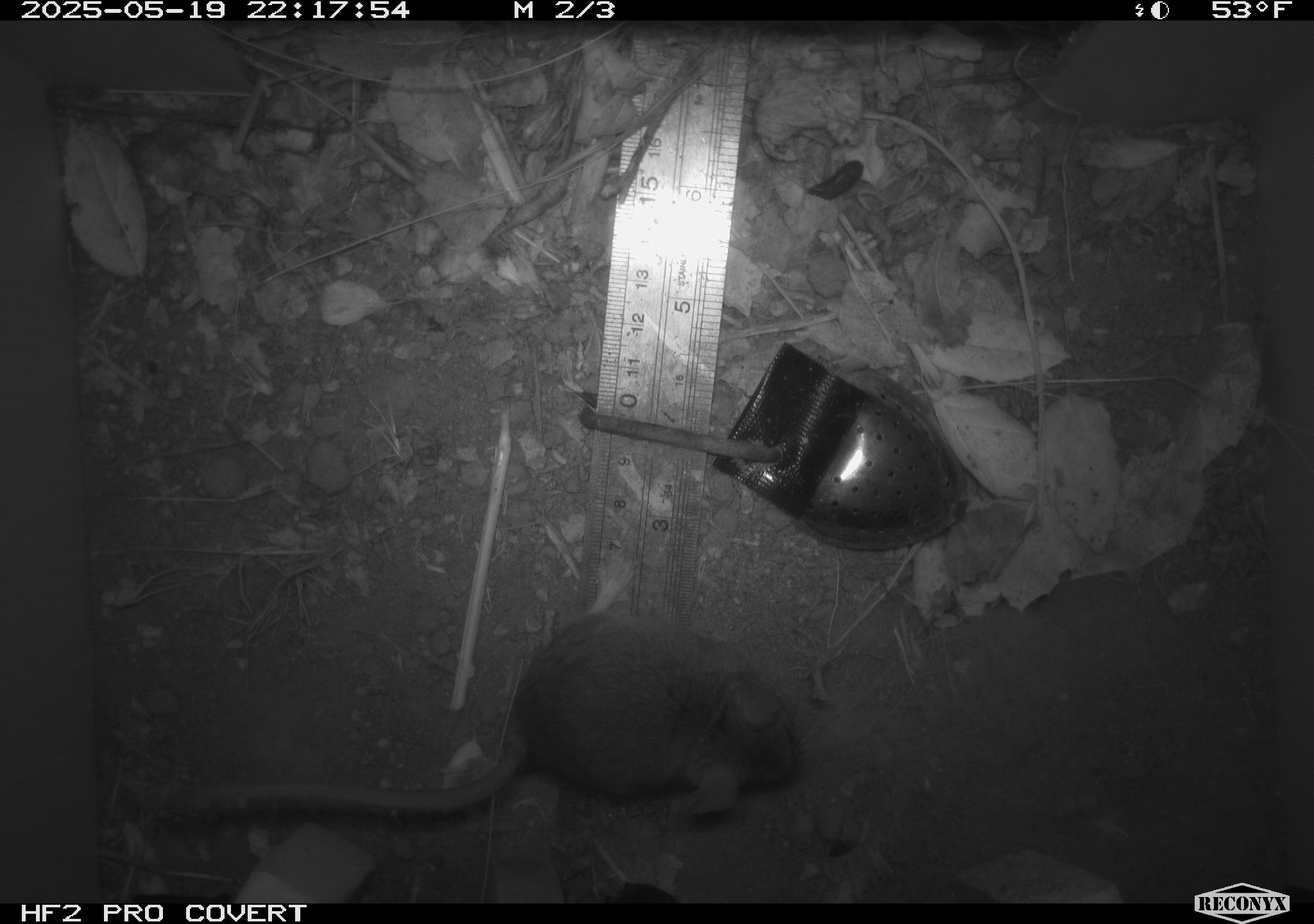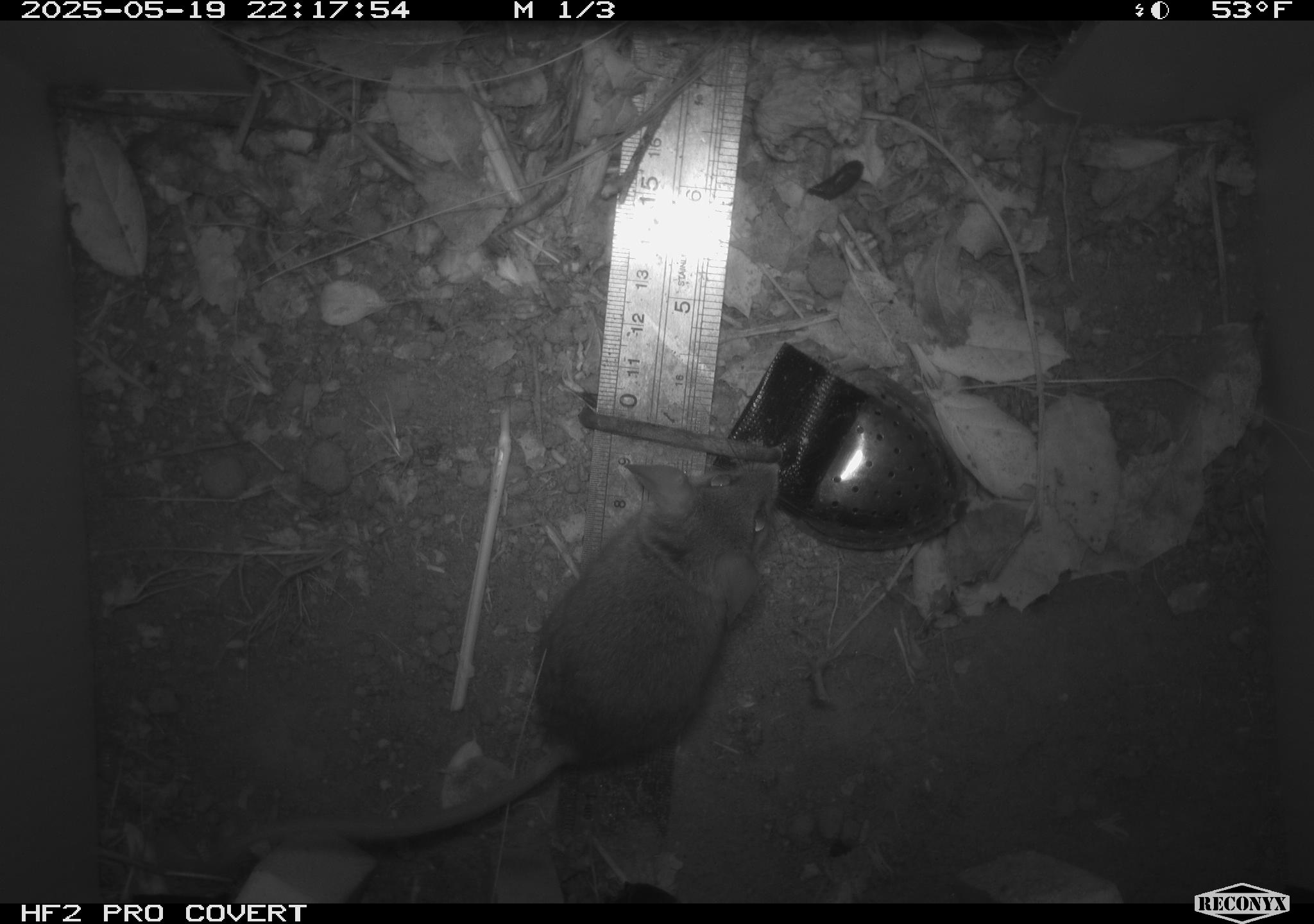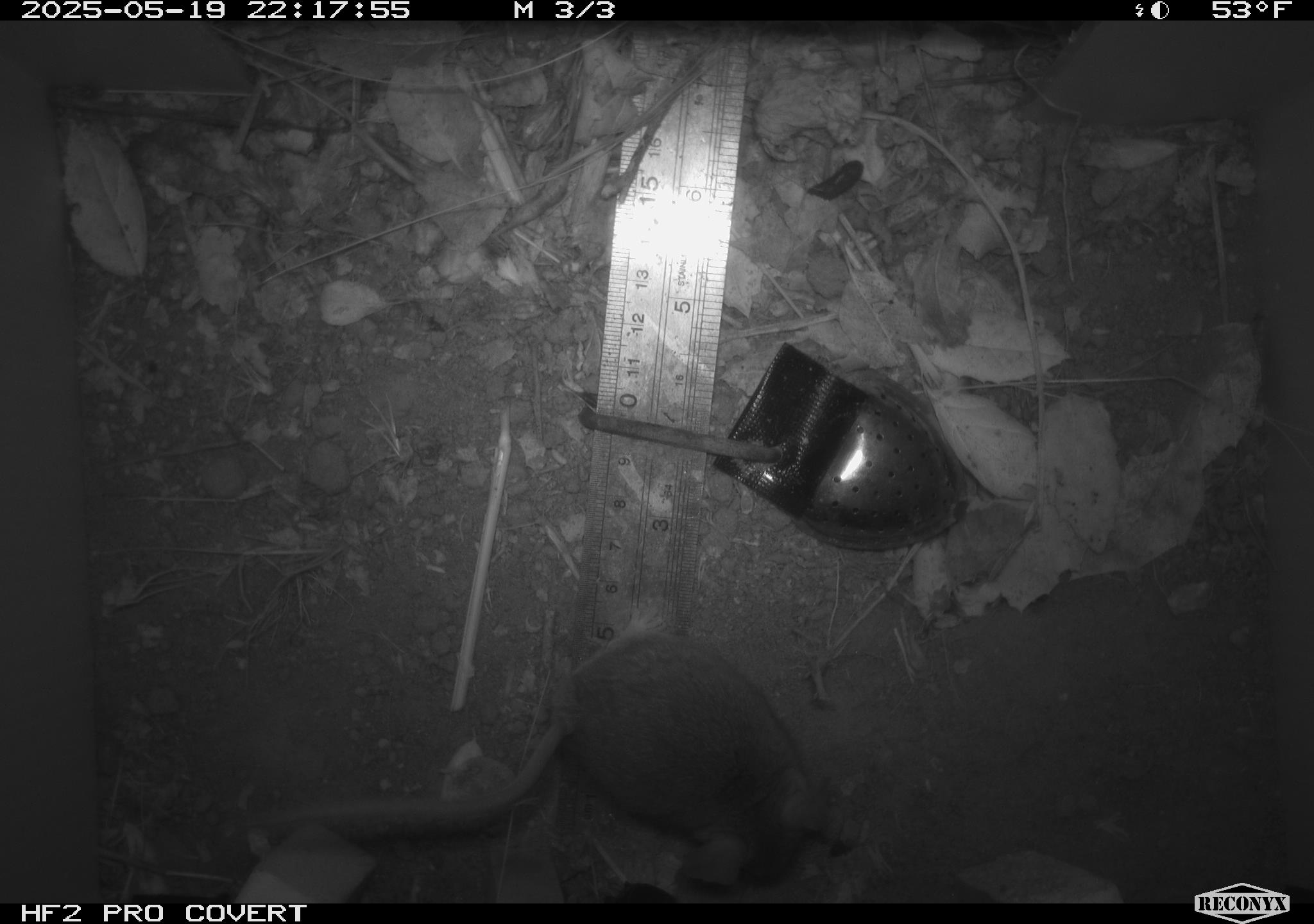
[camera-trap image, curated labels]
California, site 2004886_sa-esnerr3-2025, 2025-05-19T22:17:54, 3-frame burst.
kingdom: Animalia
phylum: Chordata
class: Mammalia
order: Rodentia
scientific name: Rodentia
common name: rodent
Rodent (Rodentia).